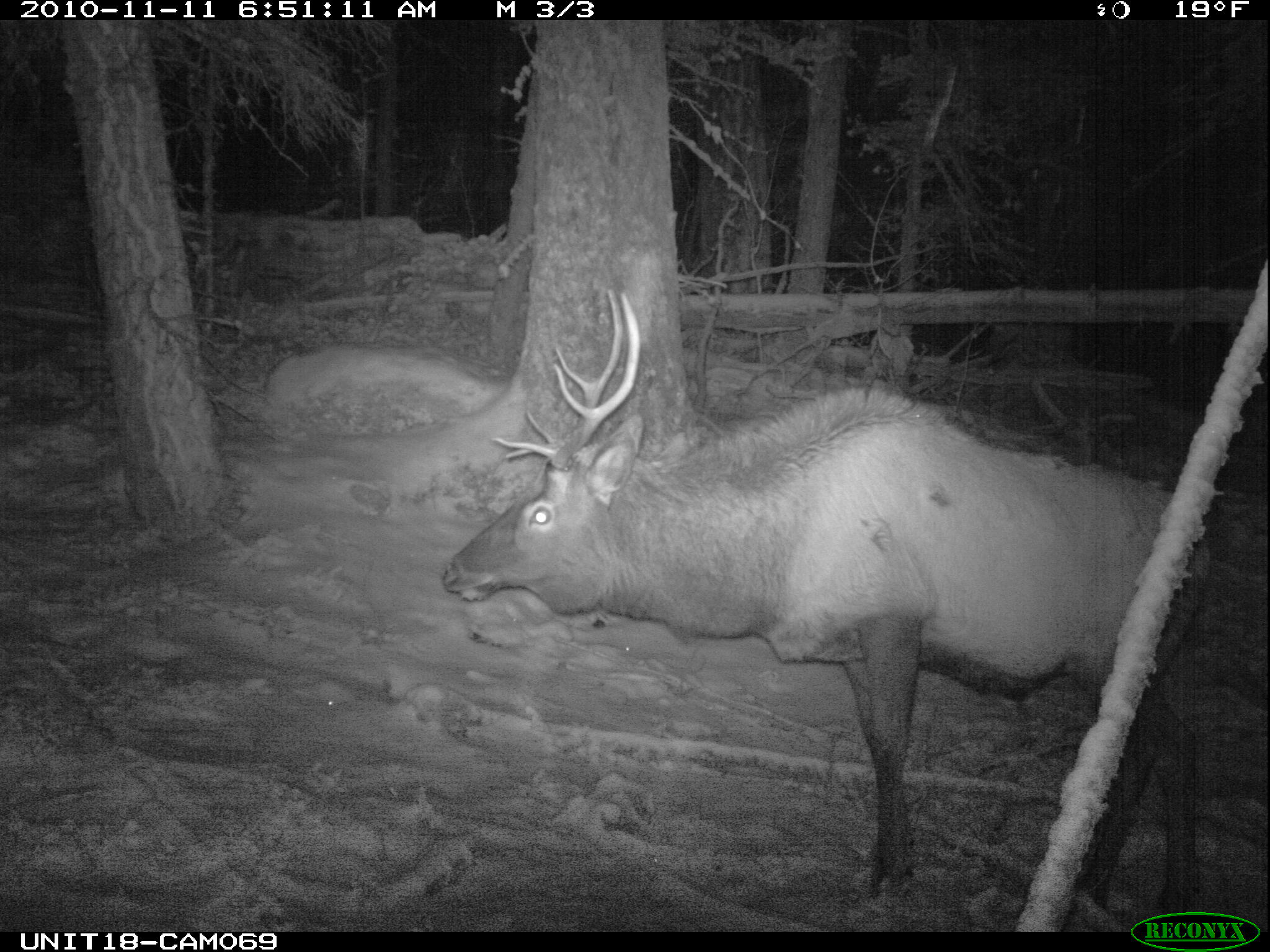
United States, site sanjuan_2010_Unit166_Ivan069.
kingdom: Animalia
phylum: Chordata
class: Mammalia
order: Artiodactyla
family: Cervidae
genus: Cervus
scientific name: Cervus elaphus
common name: red deer